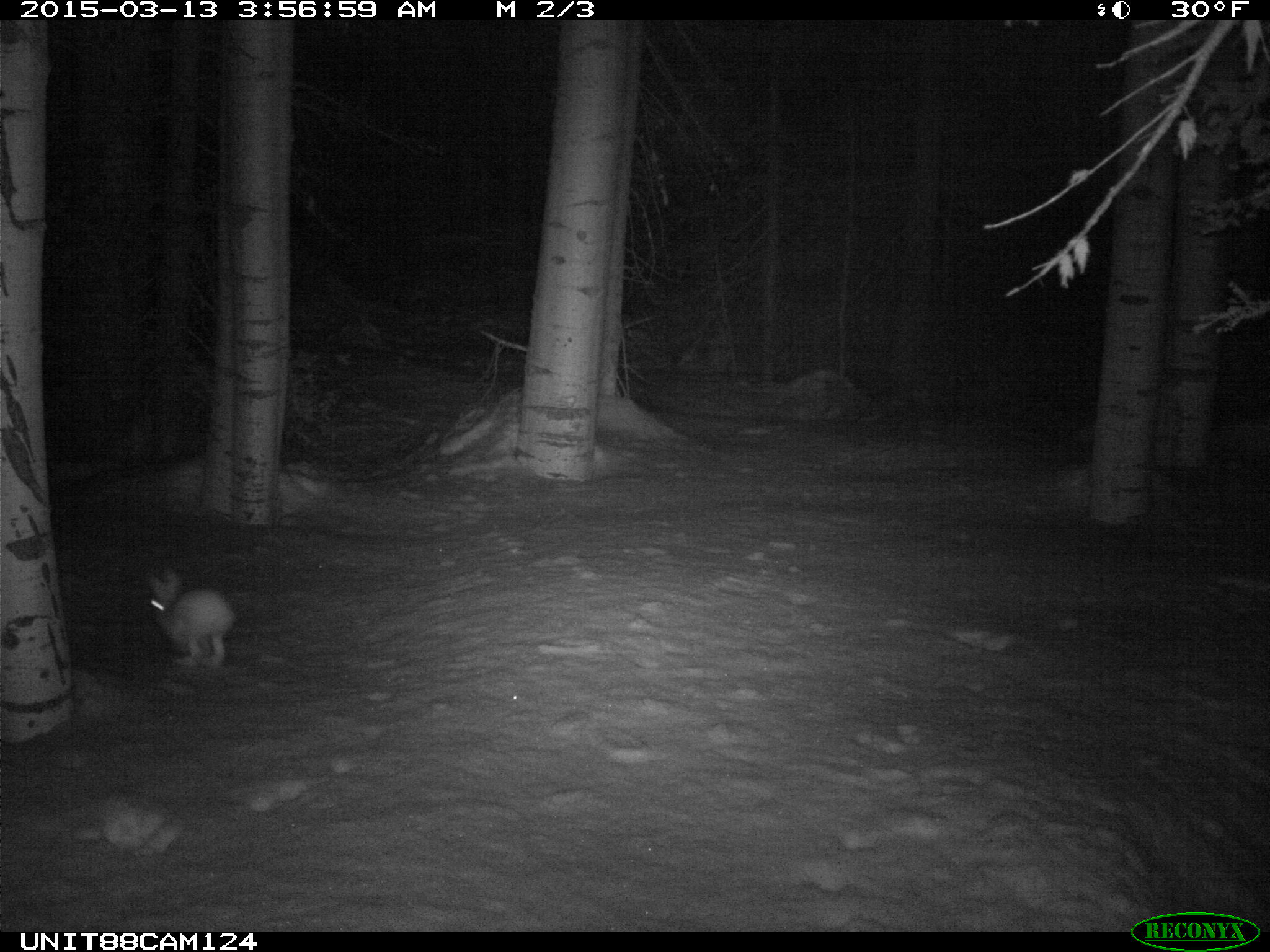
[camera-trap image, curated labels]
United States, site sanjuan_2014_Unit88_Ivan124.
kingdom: Animalia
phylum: Chordata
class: Mammalia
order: Lagomorpha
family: Leporidae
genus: Lepus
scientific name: Lepus americanus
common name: snowshoe hare